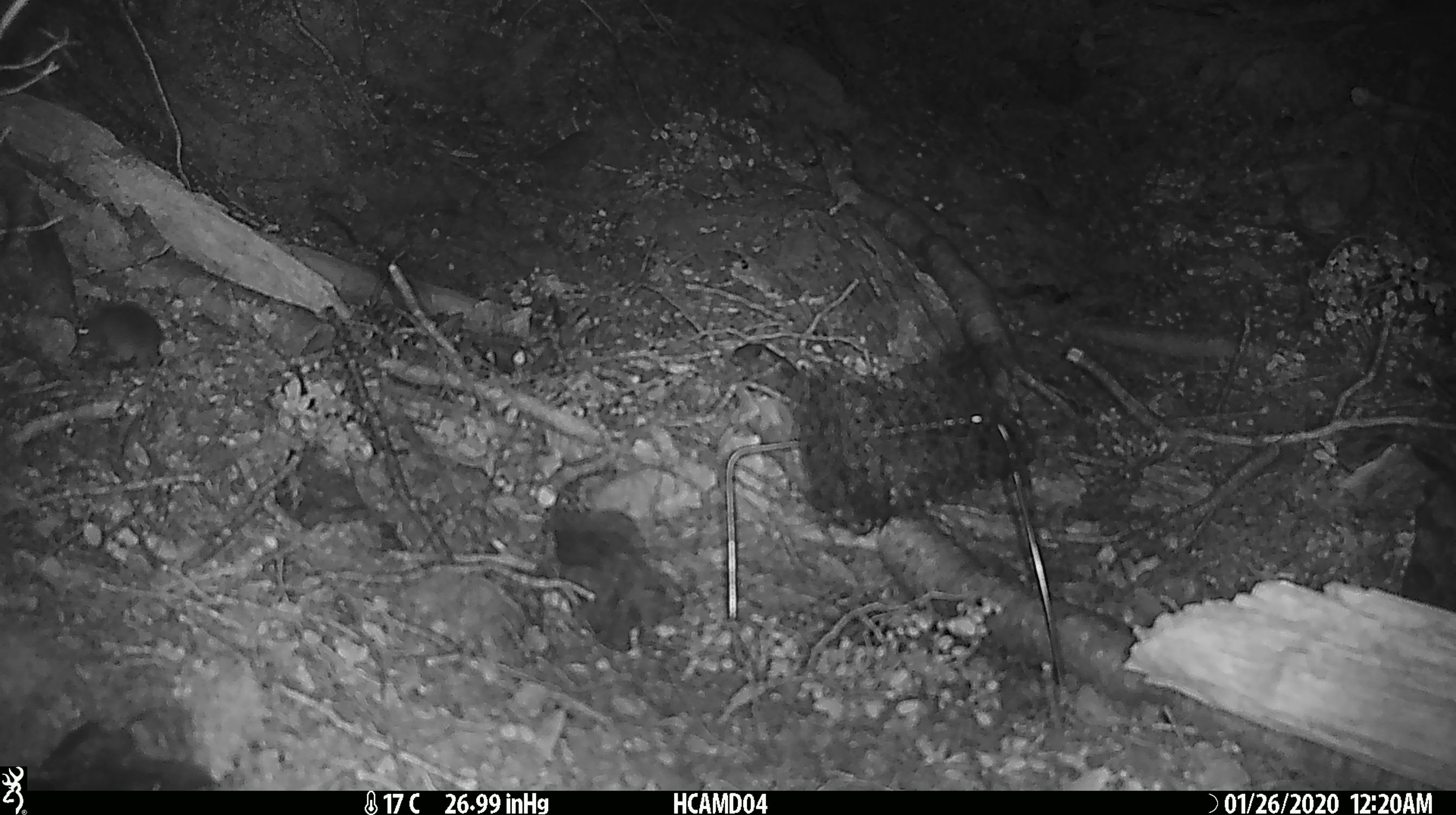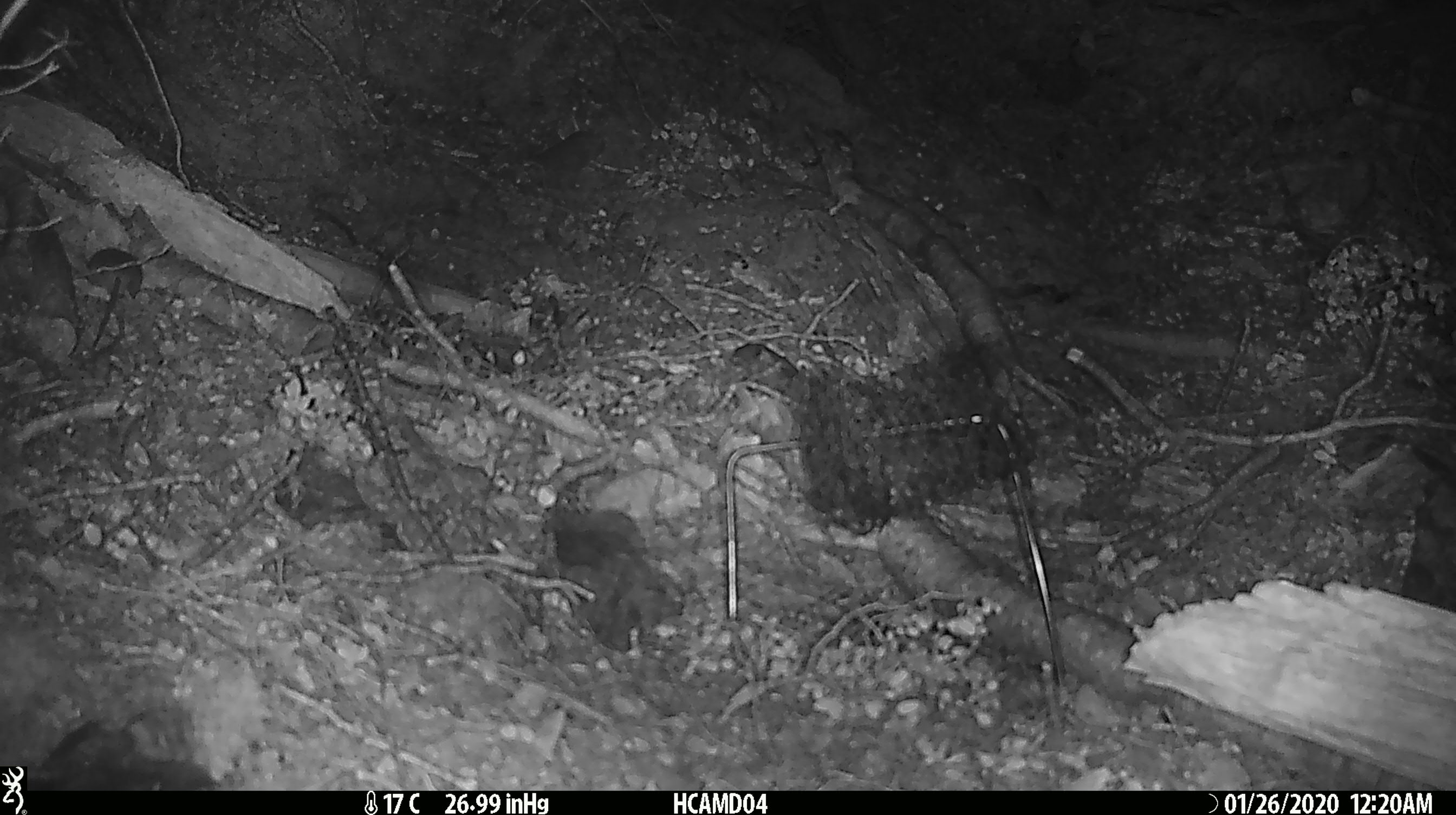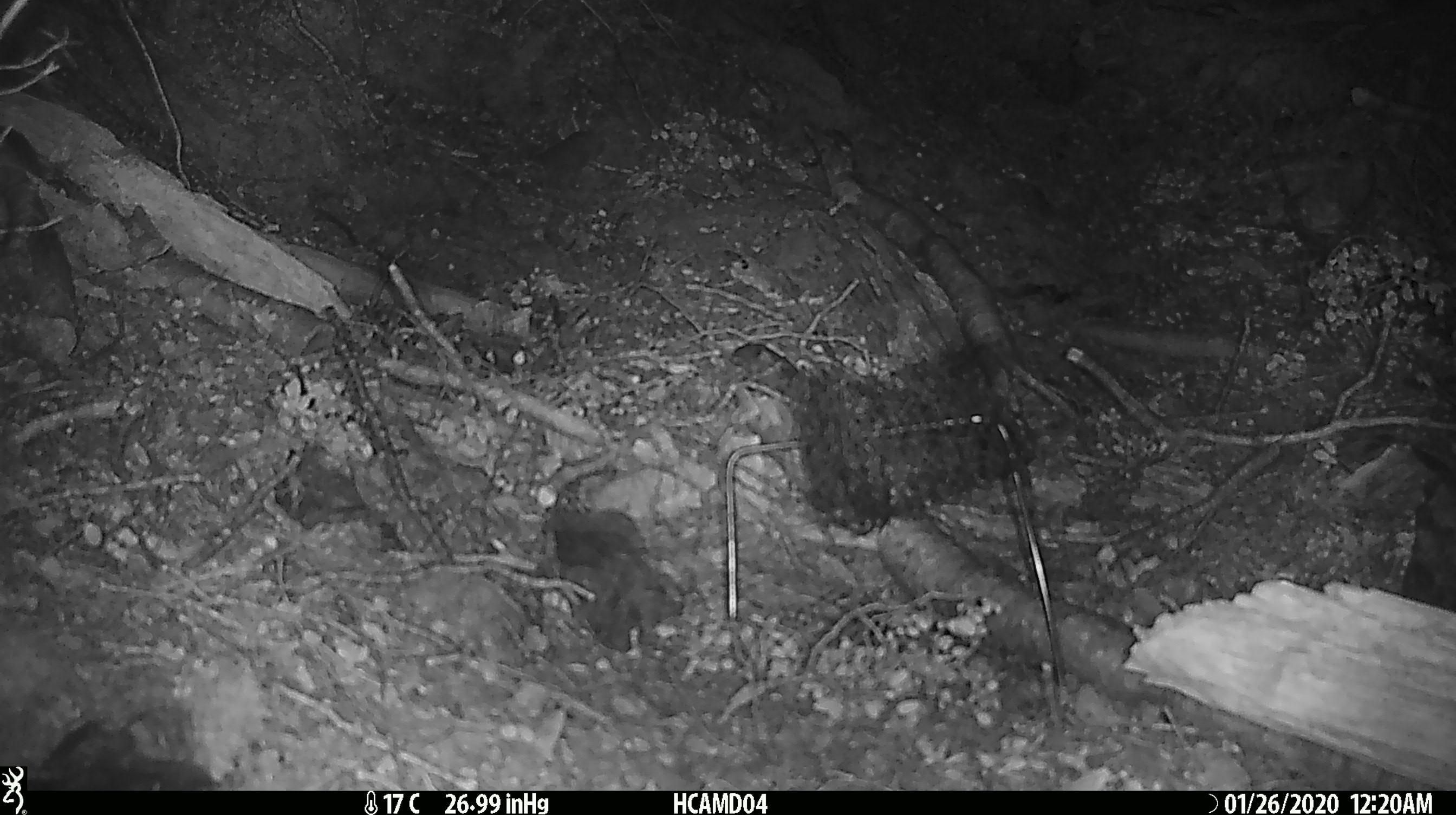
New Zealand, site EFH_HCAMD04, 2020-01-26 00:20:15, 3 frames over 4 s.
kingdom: Animalia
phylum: Chordata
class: Mammalia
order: Rodentia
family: Muridae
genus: Mus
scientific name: Mus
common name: mouse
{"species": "mouse (Mus)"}